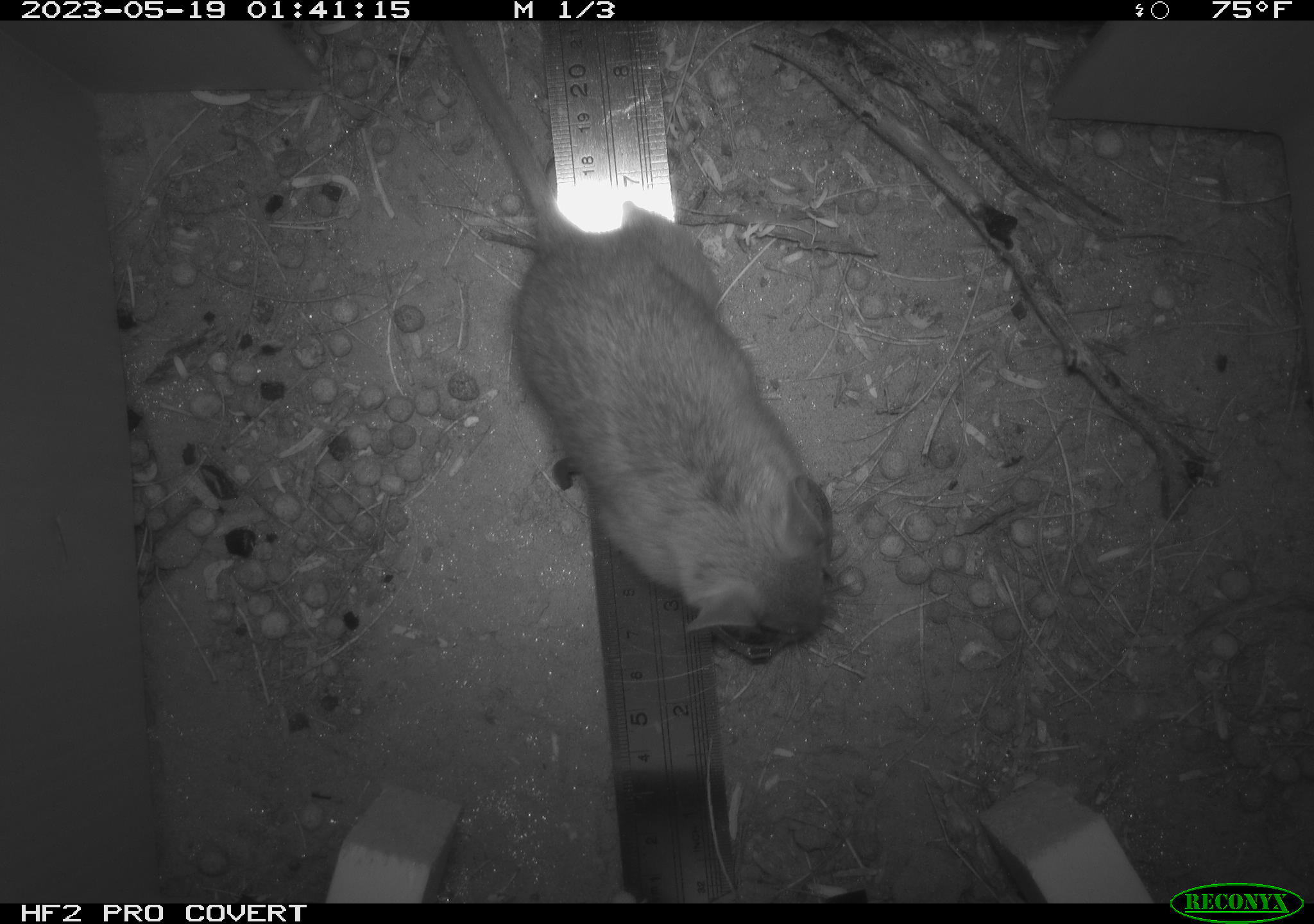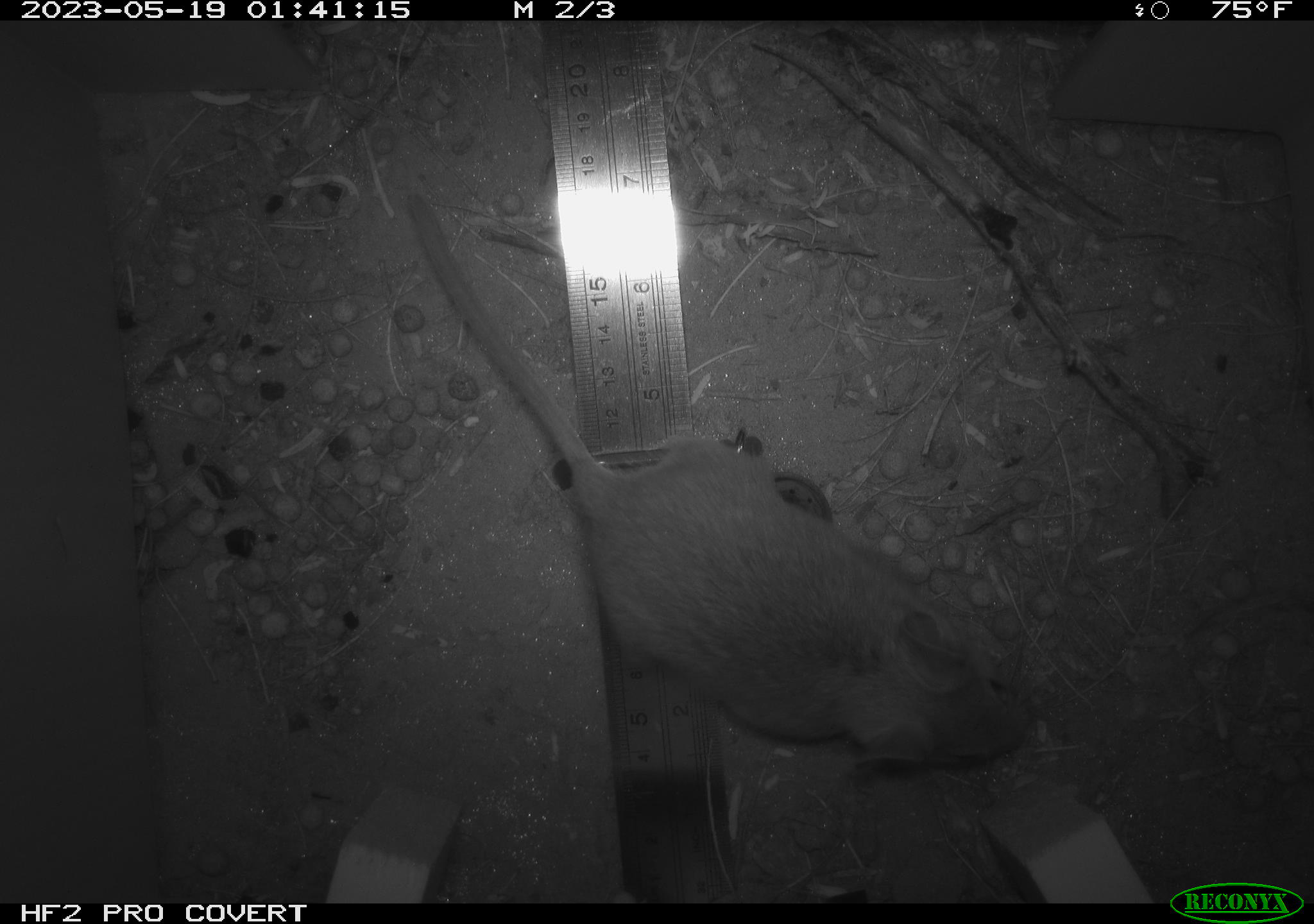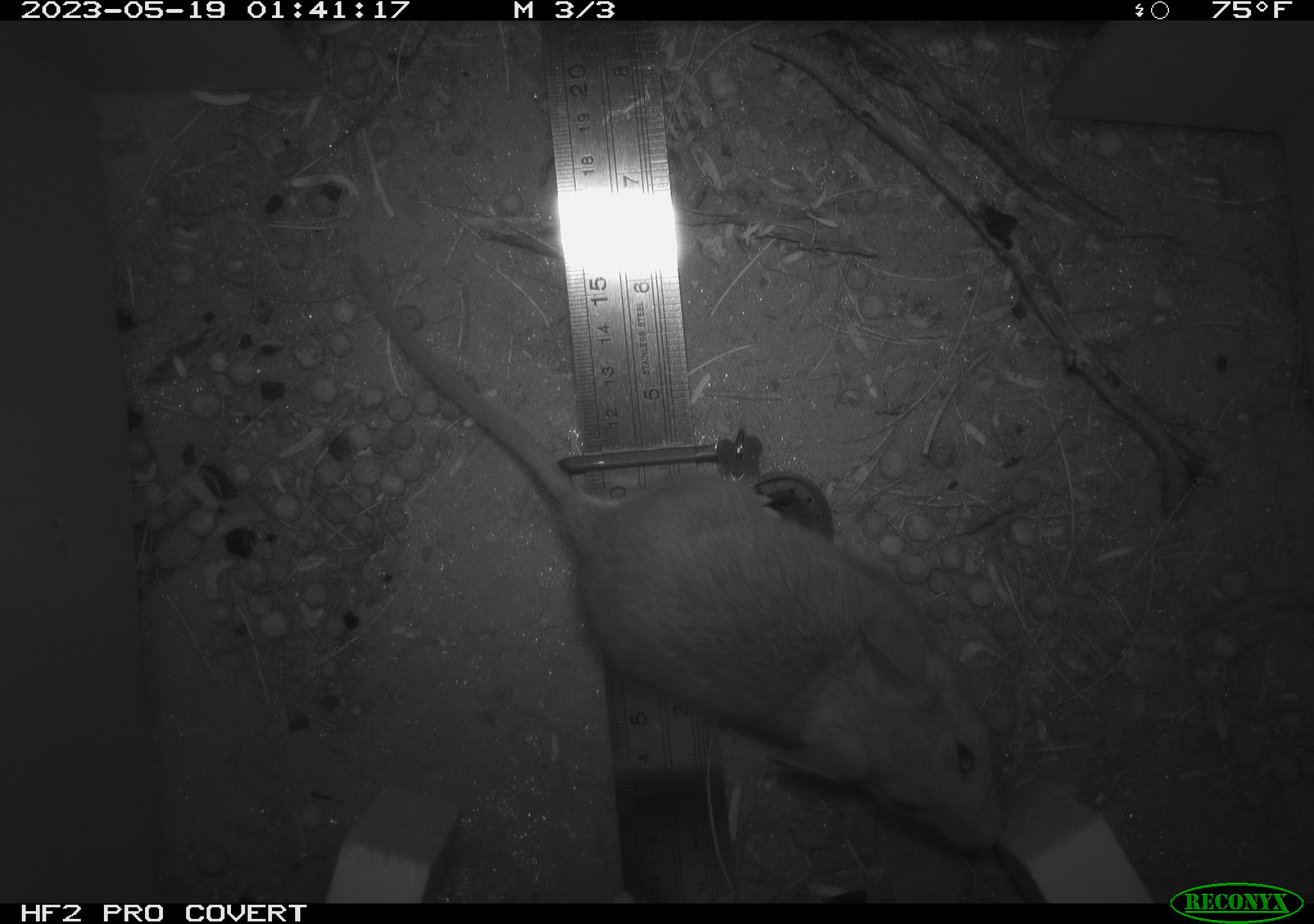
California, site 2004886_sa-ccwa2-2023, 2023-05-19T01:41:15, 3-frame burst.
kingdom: Animalia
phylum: Chordata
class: Mammalia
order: Rodentia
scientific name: Rodentia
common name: rodent